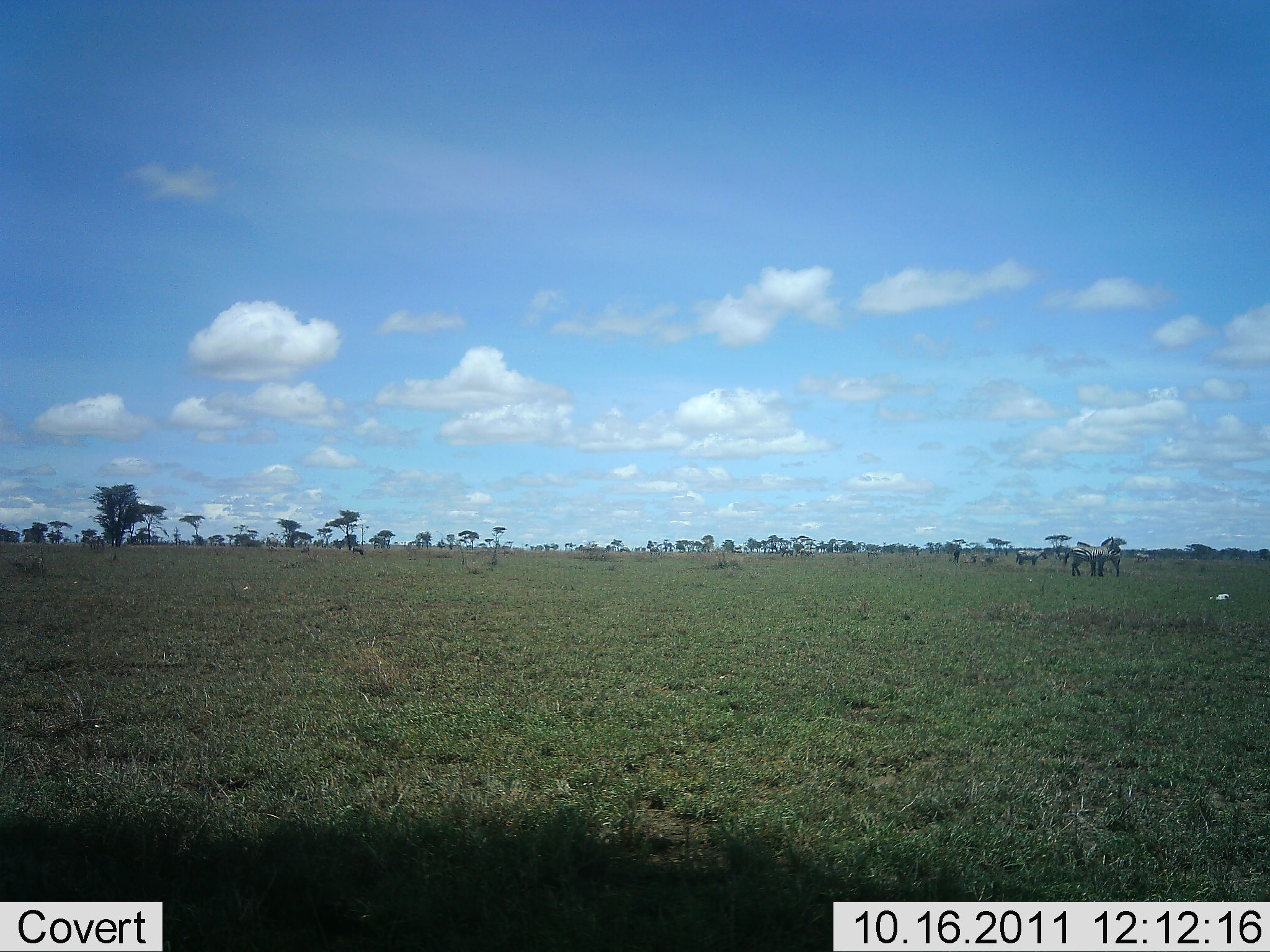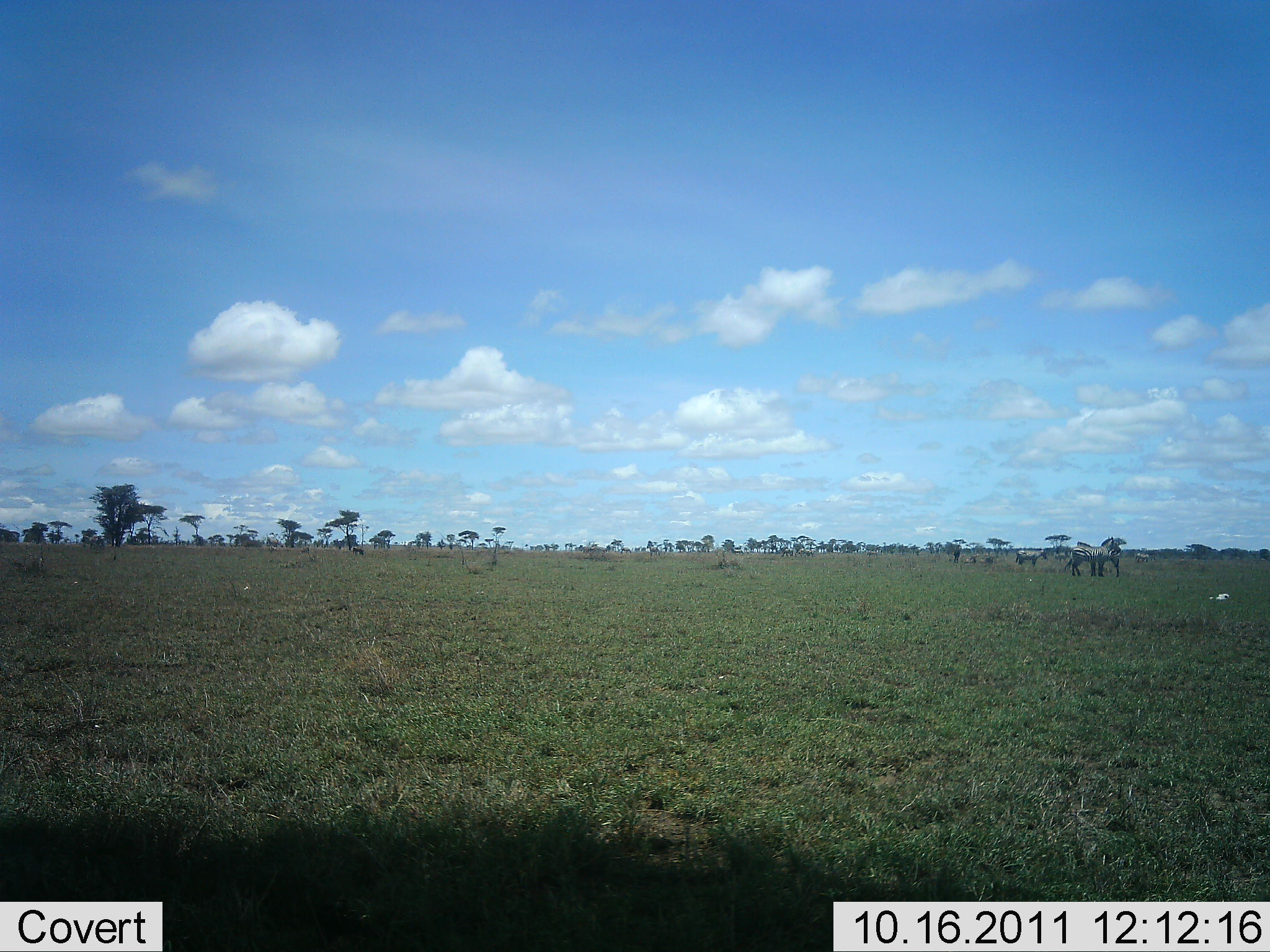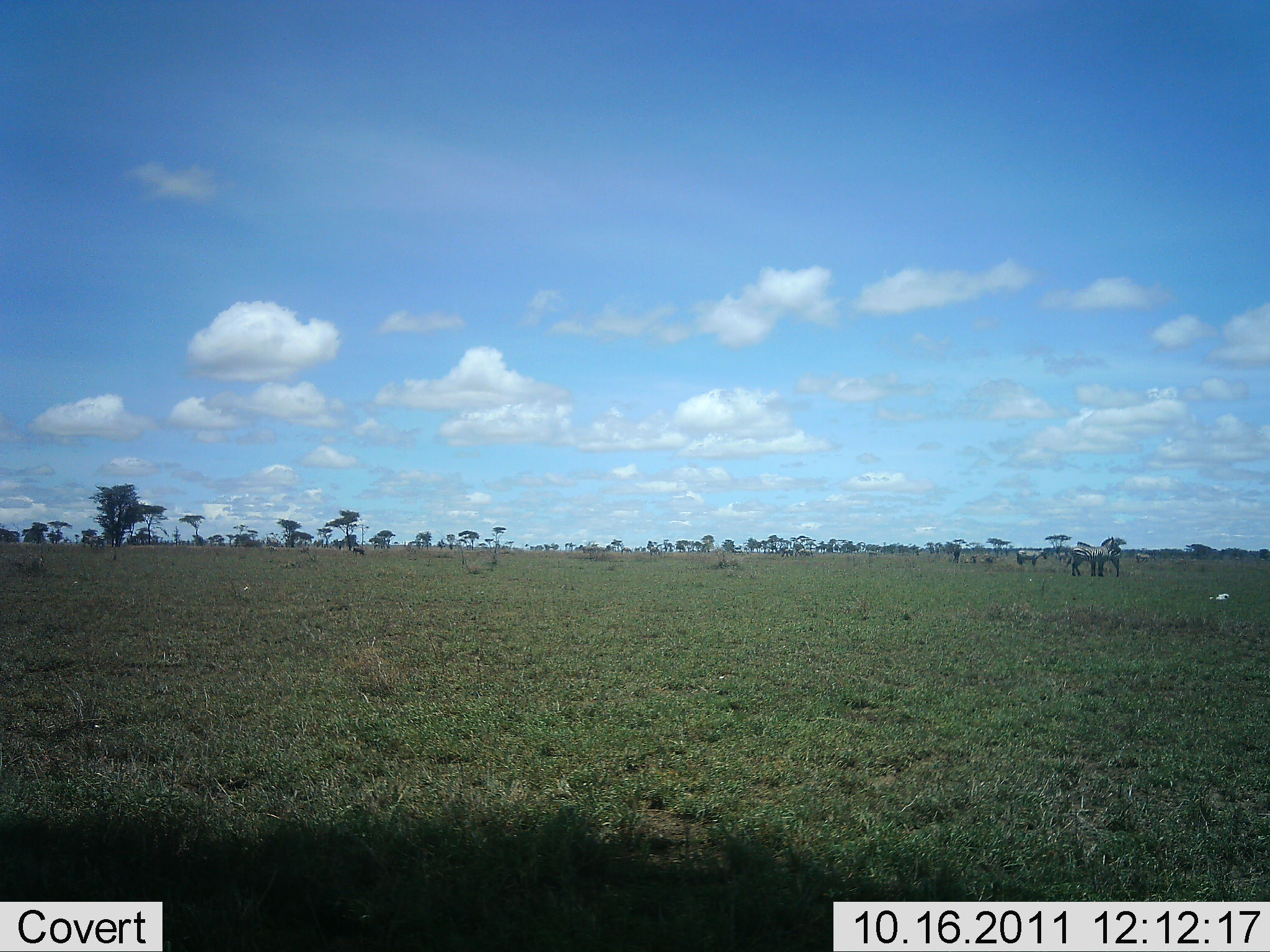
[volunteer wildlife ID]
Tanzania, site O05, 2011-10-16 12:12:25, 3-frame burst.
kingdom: Animalia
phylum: Chordata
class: Mammalia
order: Perissodactyla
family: Equidae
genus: Equus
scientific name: Equus quagga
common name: plains zebra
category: zebra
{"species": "zebra (plains zebra) (Equus quagga)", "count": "3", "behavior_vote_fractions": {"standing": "82%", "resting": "9%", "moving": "0%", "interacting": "0%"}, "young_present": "0%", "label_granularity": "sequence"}